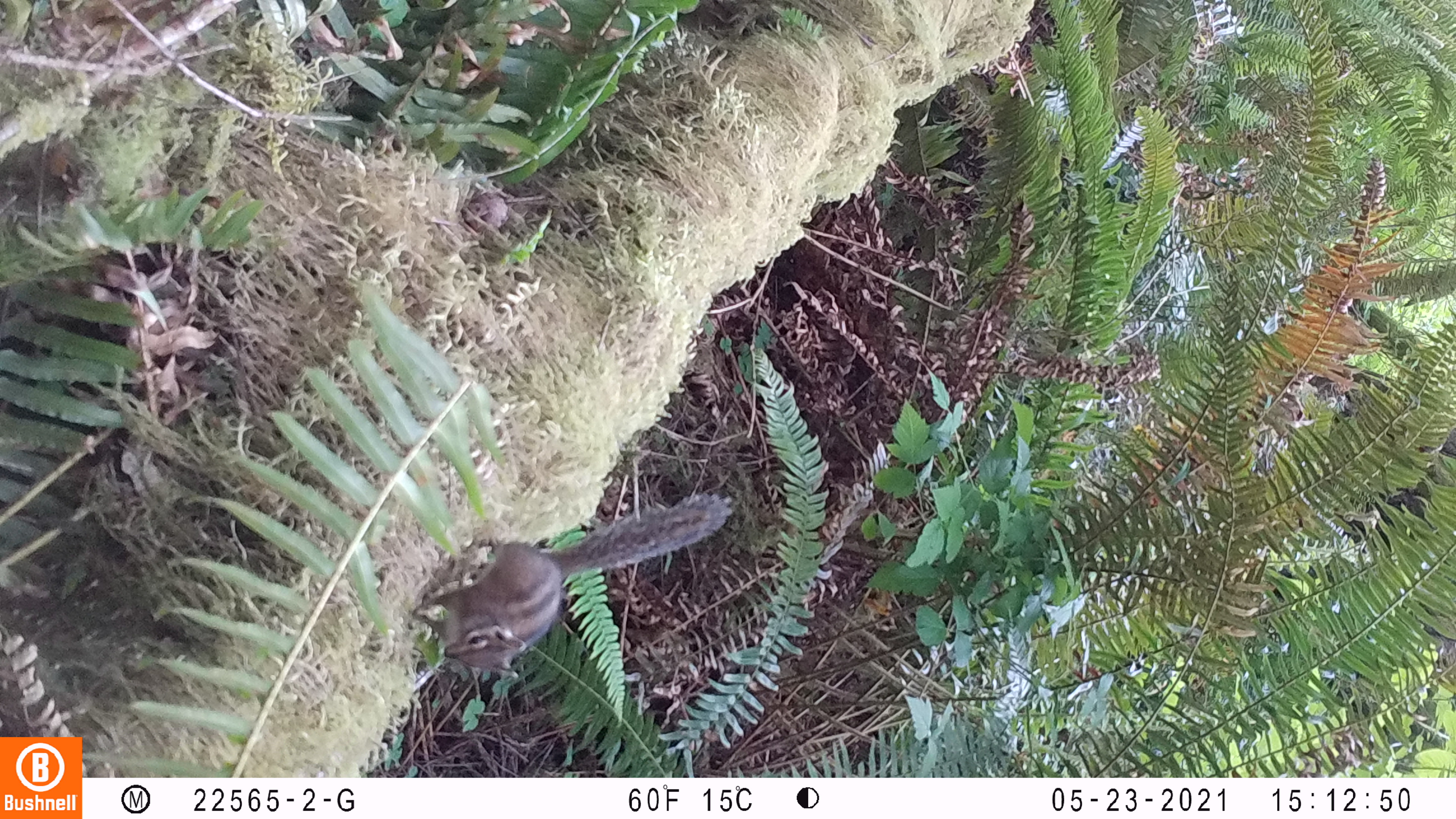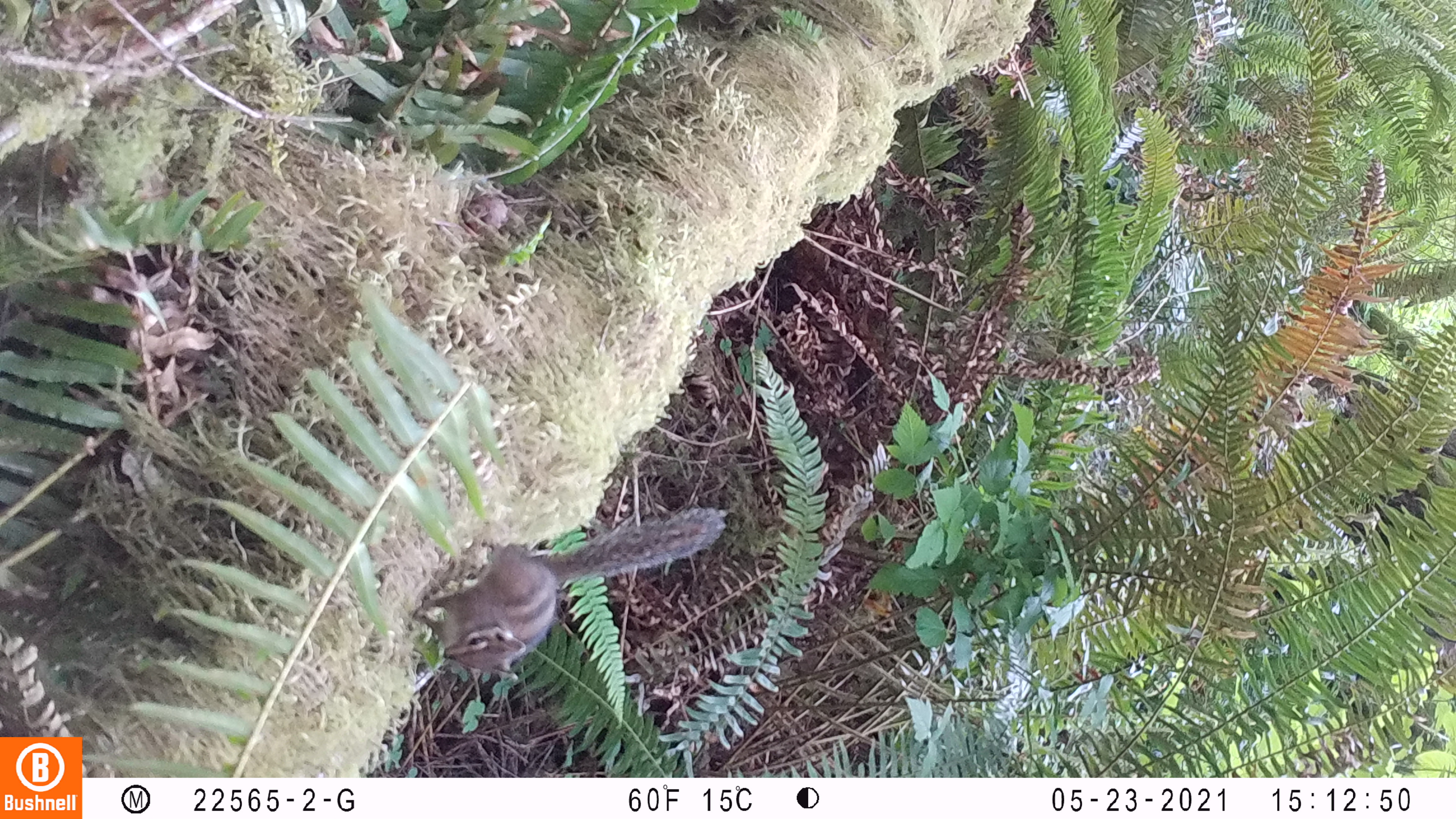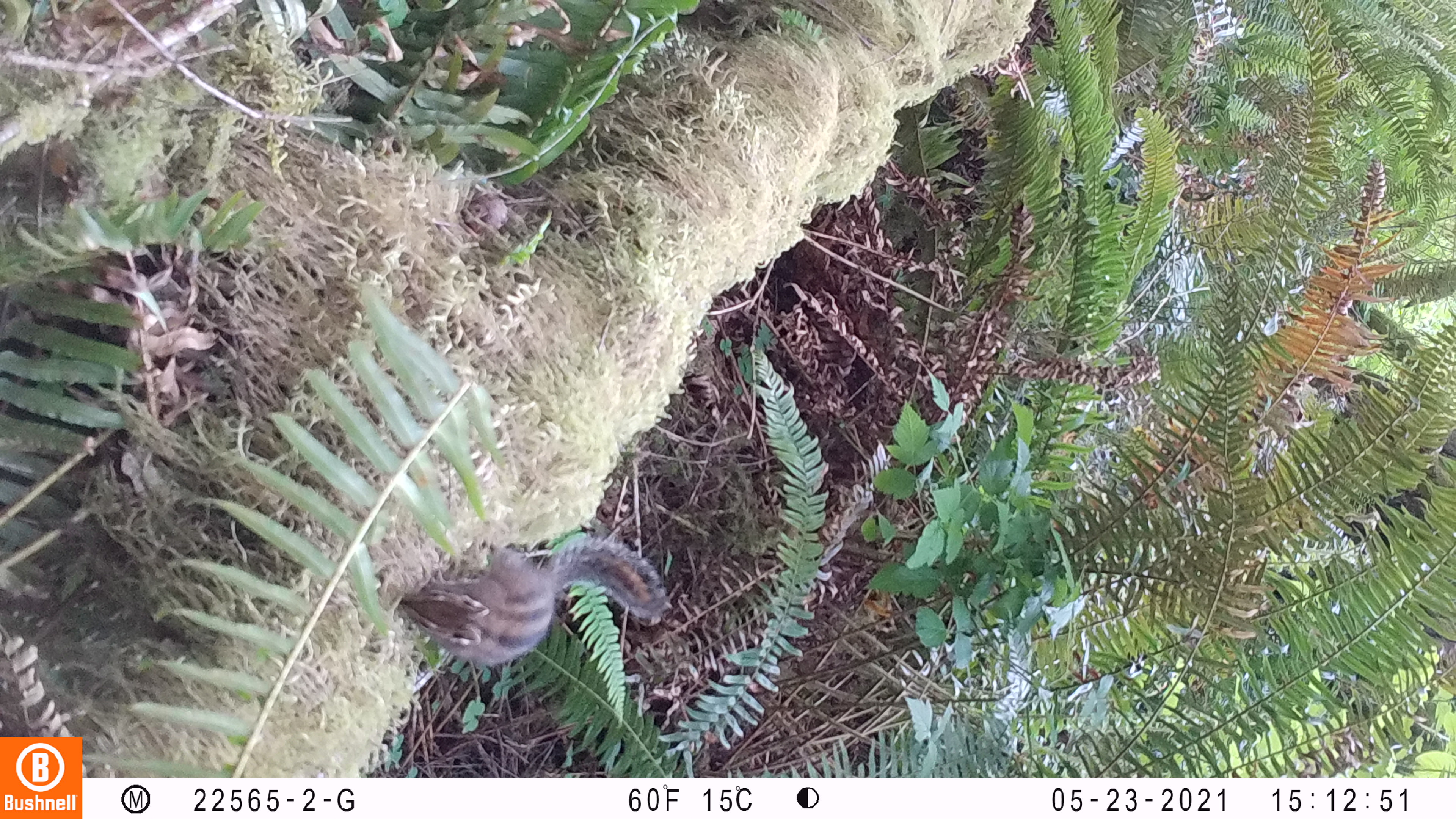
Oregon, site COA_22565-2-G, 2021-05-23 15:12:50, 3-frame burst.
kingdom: Animalia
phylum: Chordata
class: Mammalia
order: Rodentia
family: Sciuridae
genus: Neotamias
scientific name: Neotamias townsendii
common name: townsend's chipmunk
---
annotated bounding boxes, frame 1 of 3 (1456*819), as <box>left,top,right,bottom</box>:
townsend's chipmunk: <box>403,491,736,684</box>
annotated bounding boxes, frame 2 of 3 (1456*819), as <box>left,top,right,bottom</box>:
townsend's chipmunk: <box>403,506,734,685</box>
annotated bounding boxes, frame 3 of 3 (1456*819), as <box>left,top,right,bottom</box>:
townsend's chipmunk: <box>390,530,674,668</box>